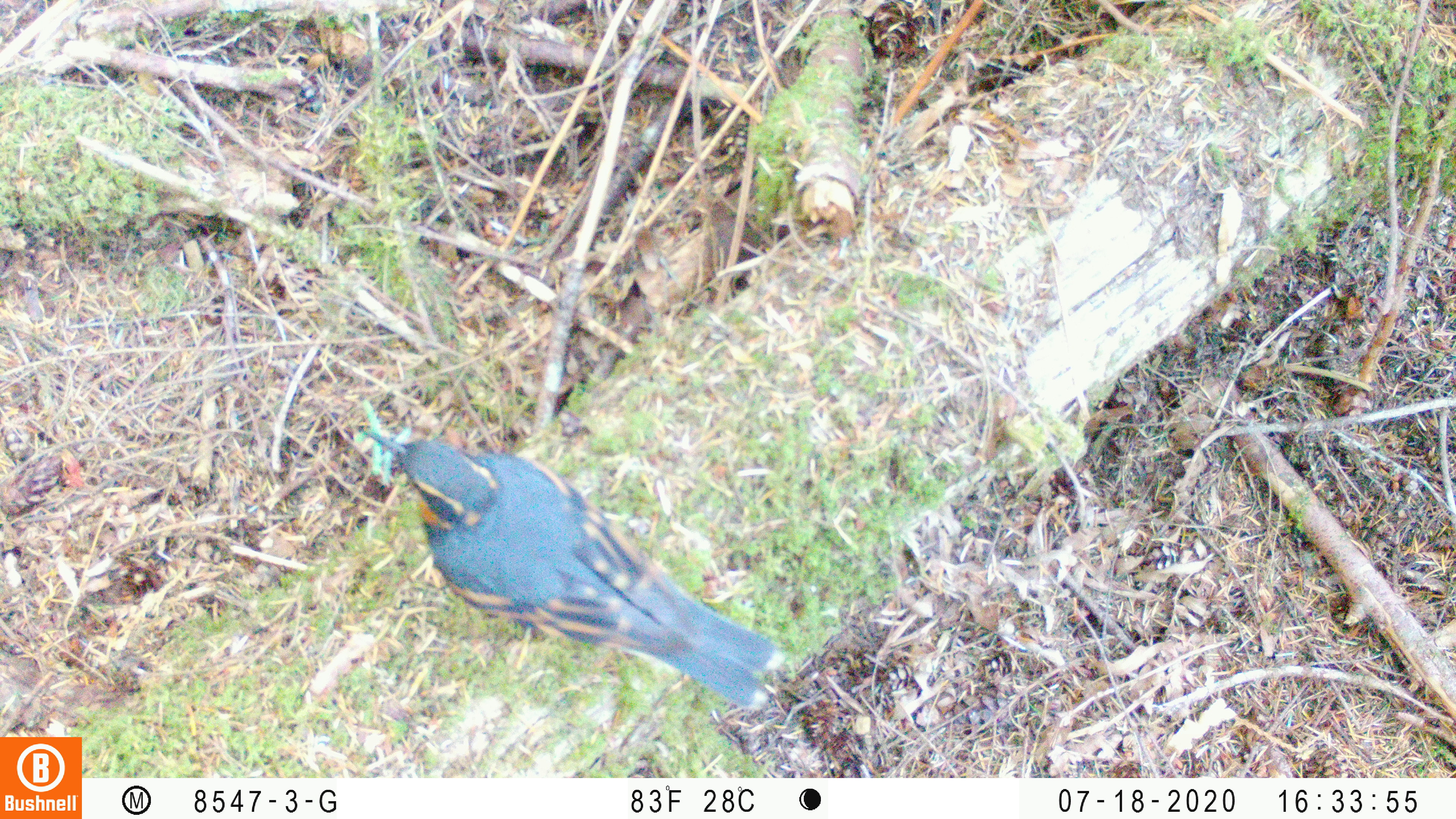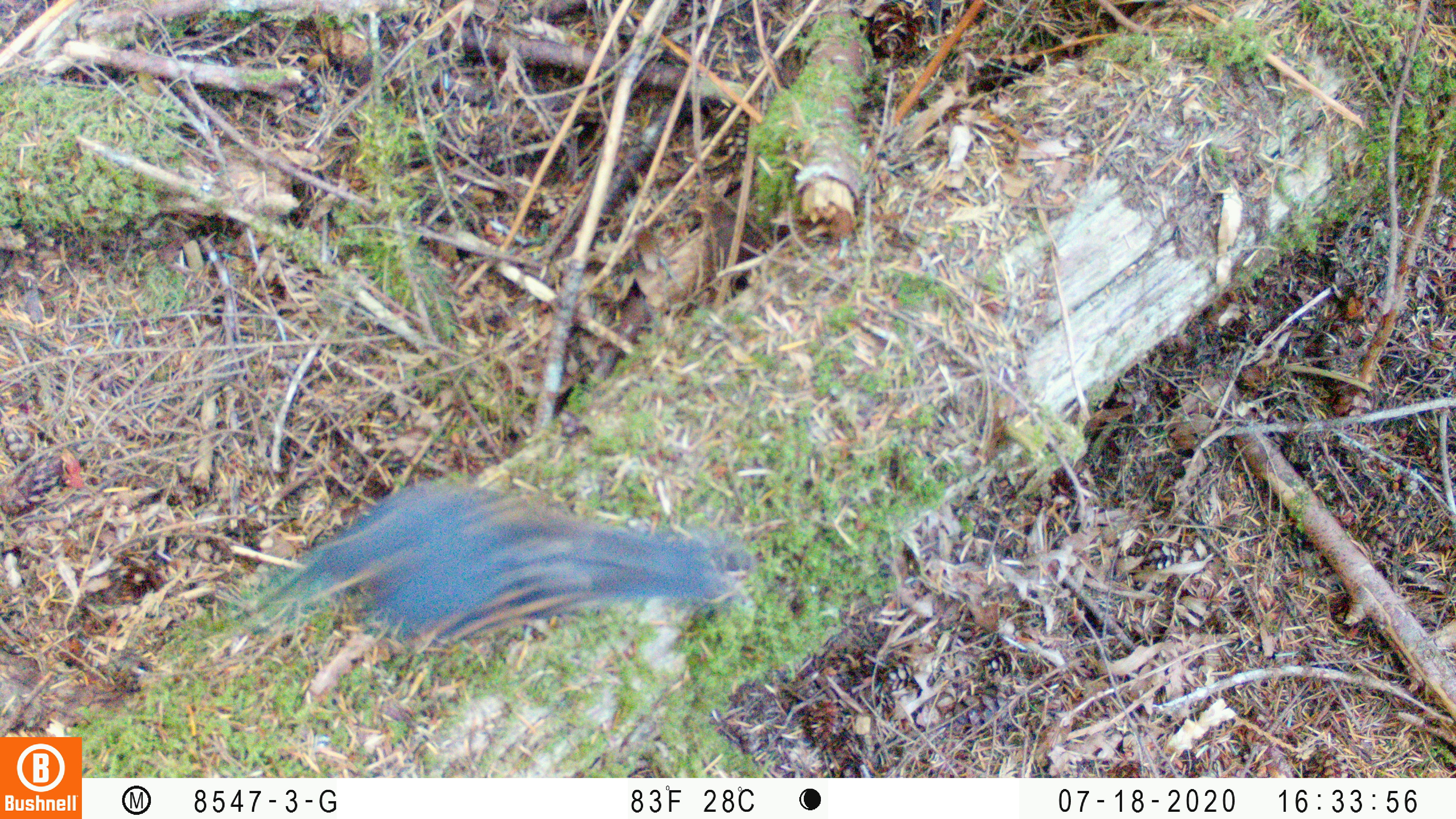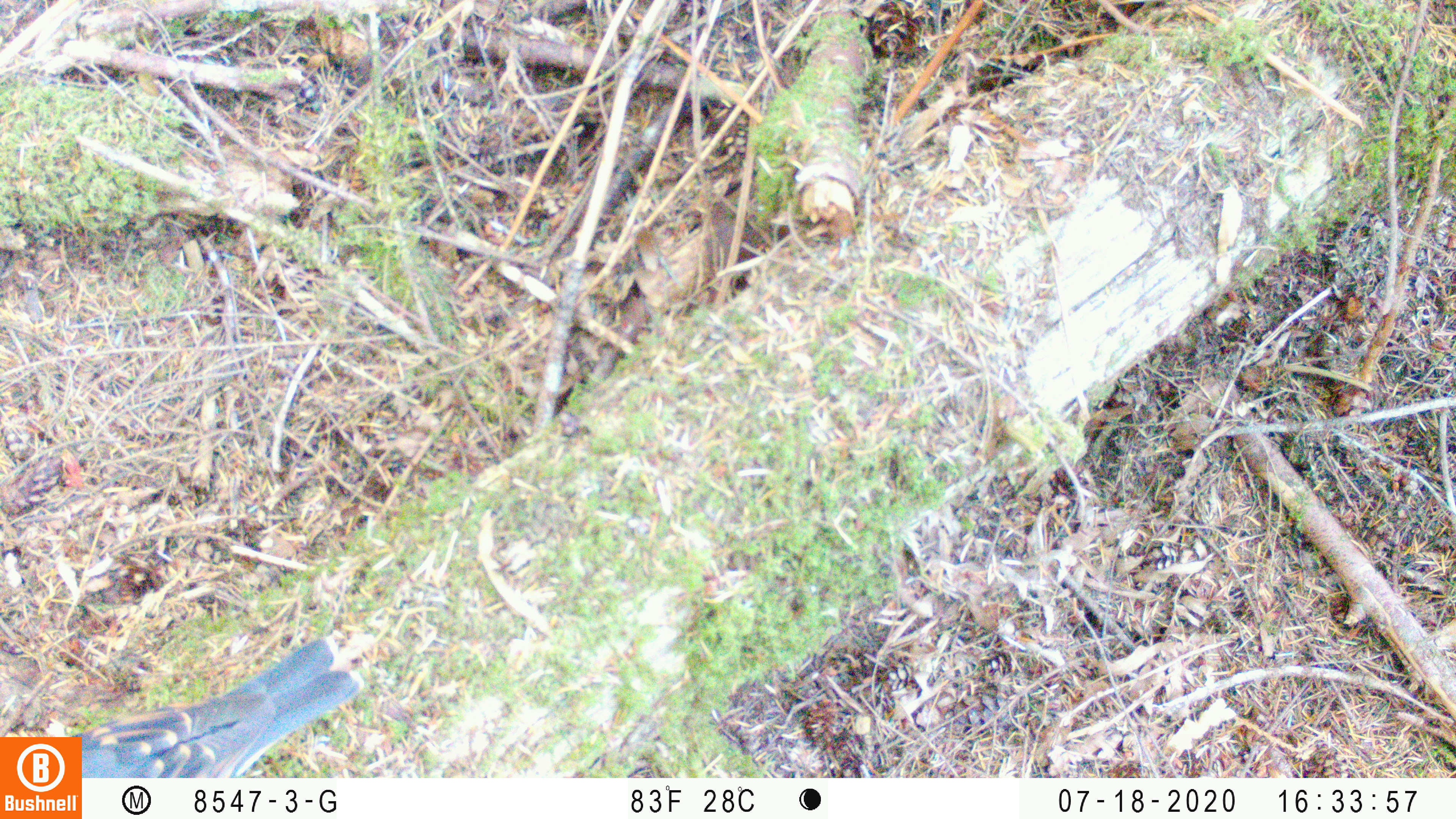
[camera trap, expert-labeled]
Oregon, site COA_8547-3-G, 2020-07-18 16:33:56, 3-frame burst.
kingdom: Animalia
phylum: Chordata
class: Aves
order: Passeriformes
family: Turdidae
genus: Ixoreus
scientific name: Ixoreus naevius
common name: varied thrush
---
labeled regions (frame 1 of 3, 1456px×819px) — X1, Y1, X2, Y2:
varied thrush: 354, 422, 775, 703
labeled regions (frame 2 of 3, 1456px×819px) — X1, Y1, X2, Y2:
varied thrush: 269, 476, 738, 647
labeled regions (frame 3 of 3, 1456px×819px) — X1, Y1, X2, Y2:
varied thrush: 84, 635, 366, 768